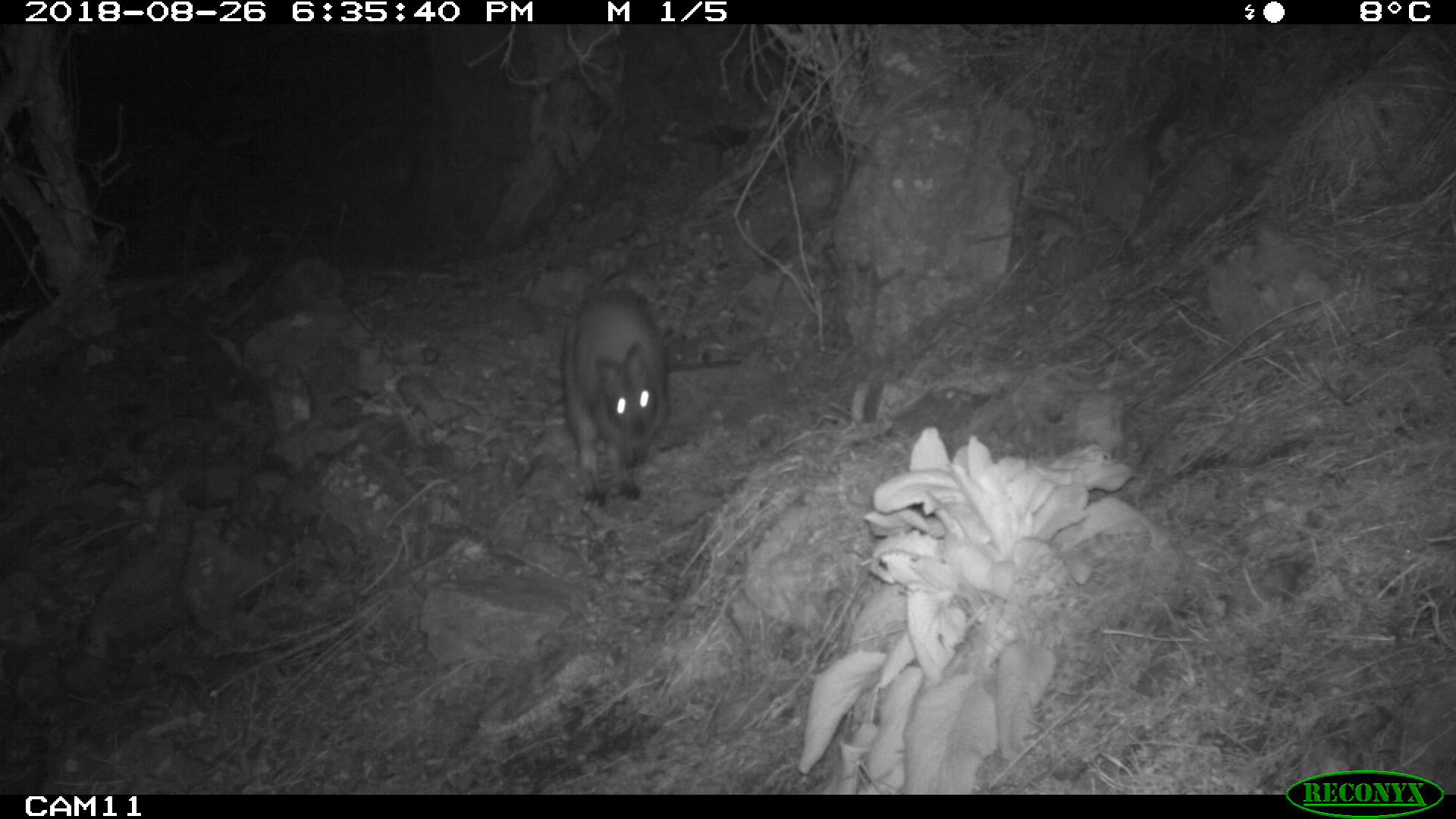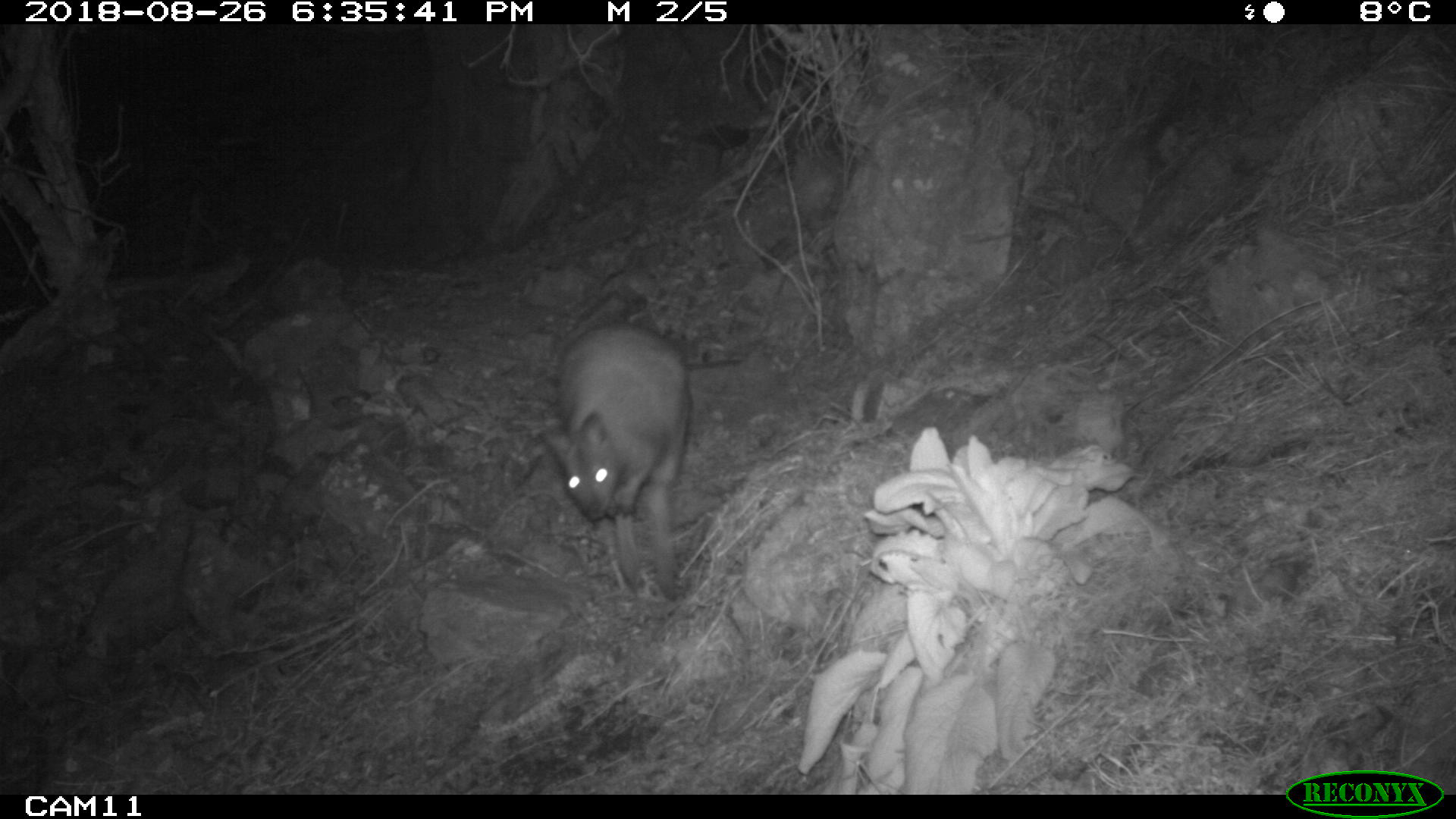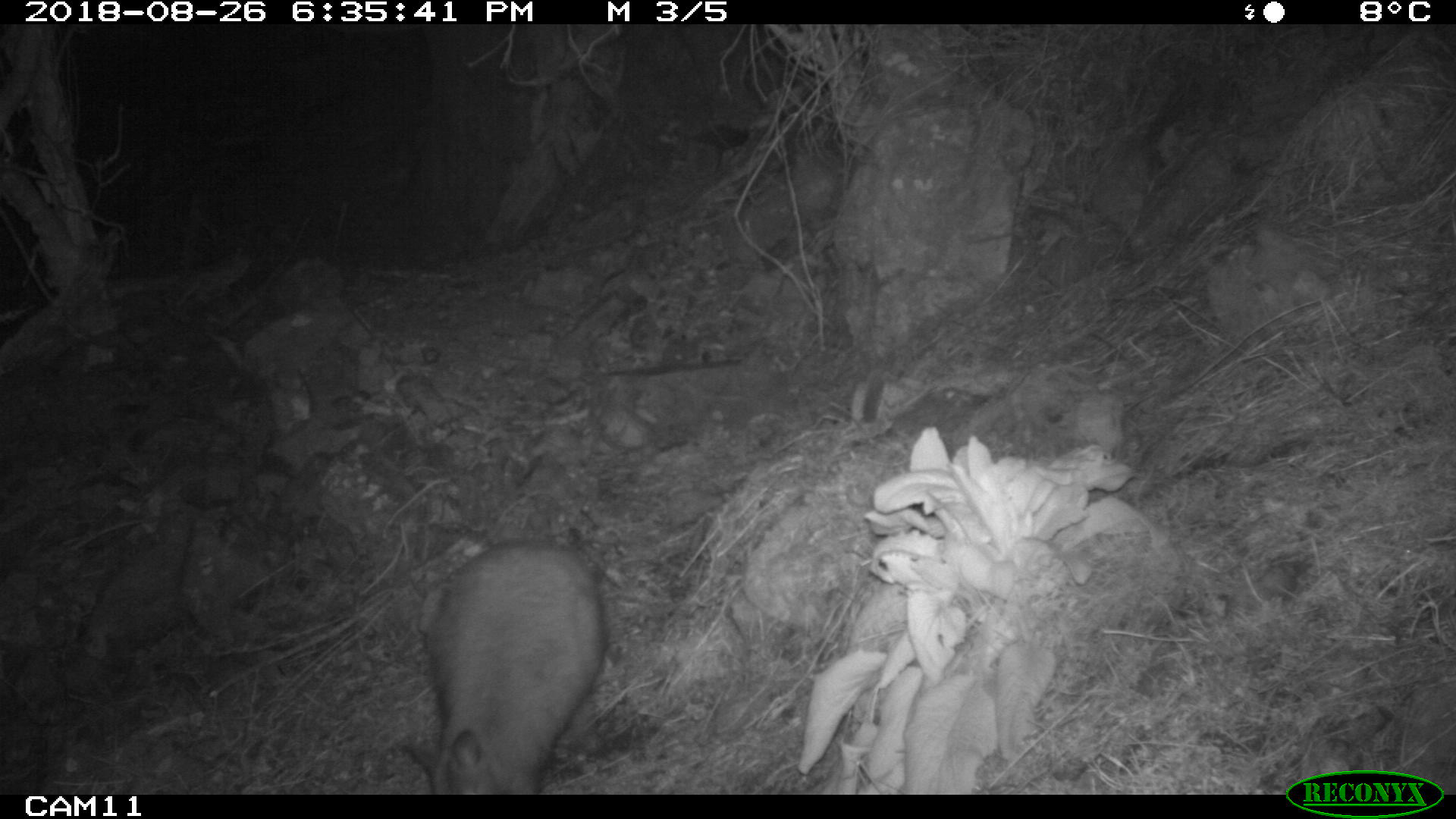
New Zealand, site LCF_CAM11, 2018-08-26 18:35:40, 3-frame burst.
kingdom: Animalia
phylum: Chordata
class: Mammalia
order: Diprotodontia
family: Macropodidae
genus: Notamacropus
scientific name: Notamacropus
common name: wallaby